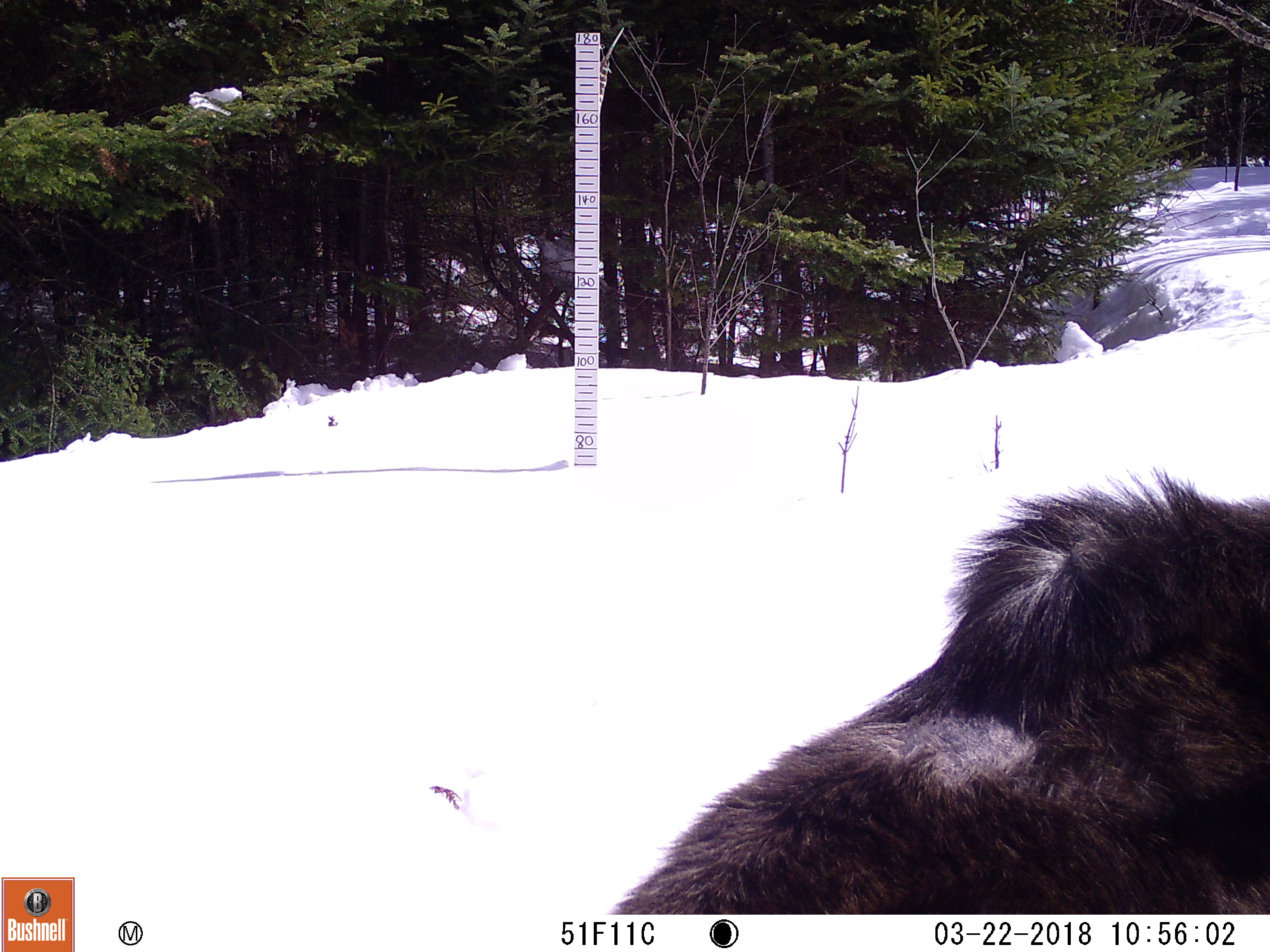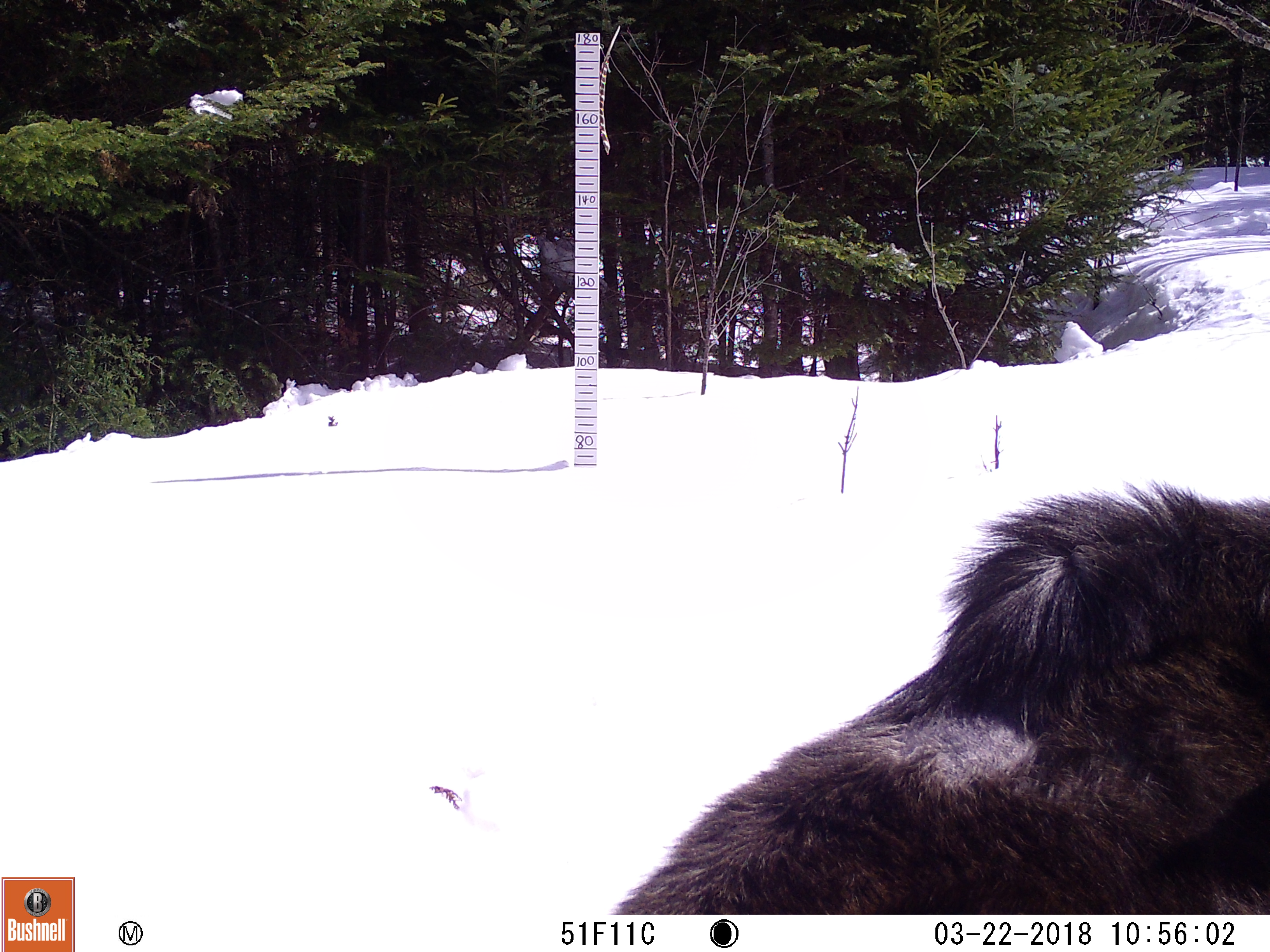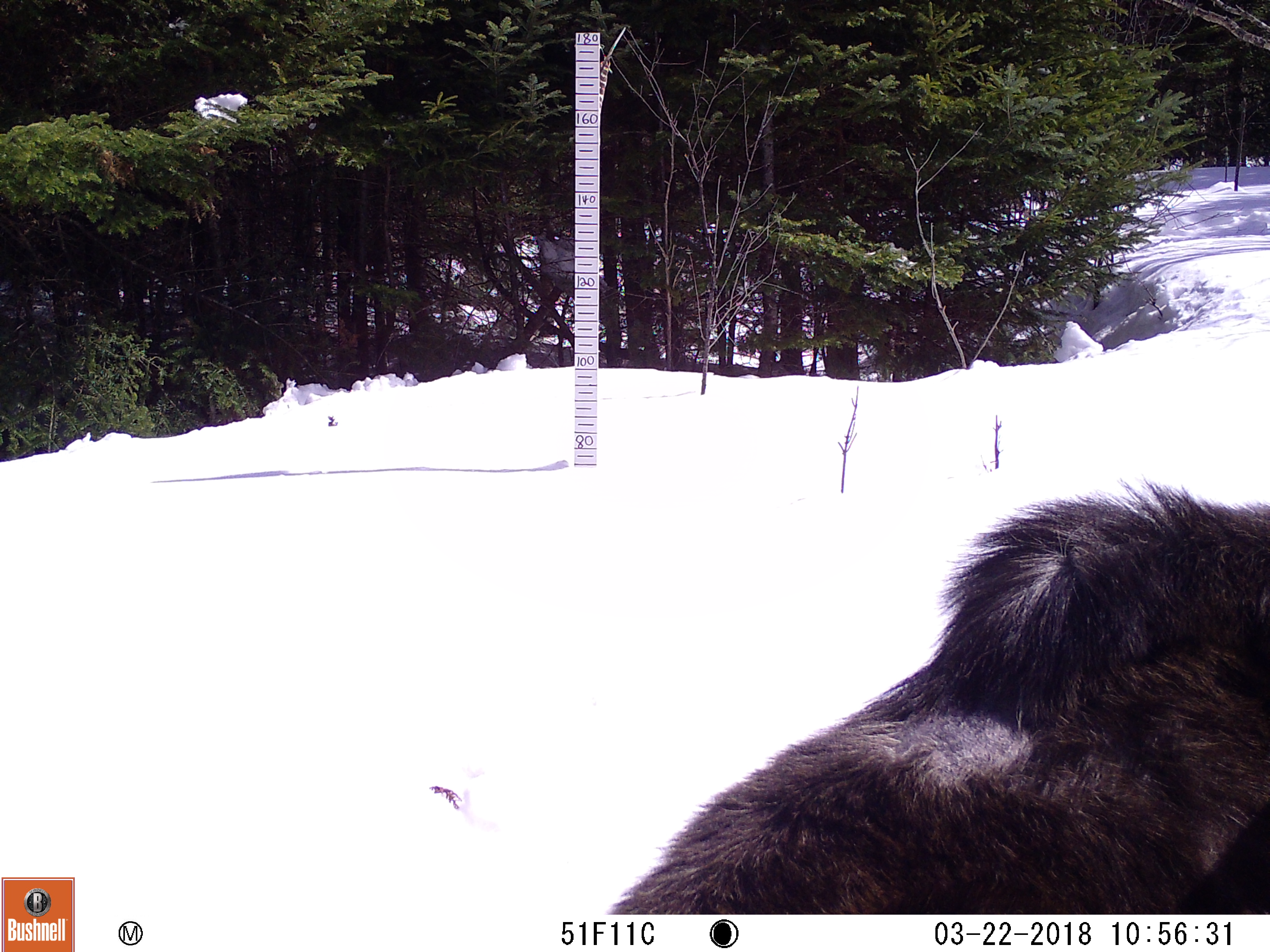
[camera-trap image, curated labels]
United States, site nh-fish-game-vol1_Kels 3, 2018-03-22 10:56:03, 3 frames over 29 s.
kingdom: Animalia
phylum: Chordata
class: Mammalia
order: Artiodactyla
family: Cervidae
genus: Alces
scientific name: Alces alces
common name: moose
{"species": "moose (Alces alces)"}